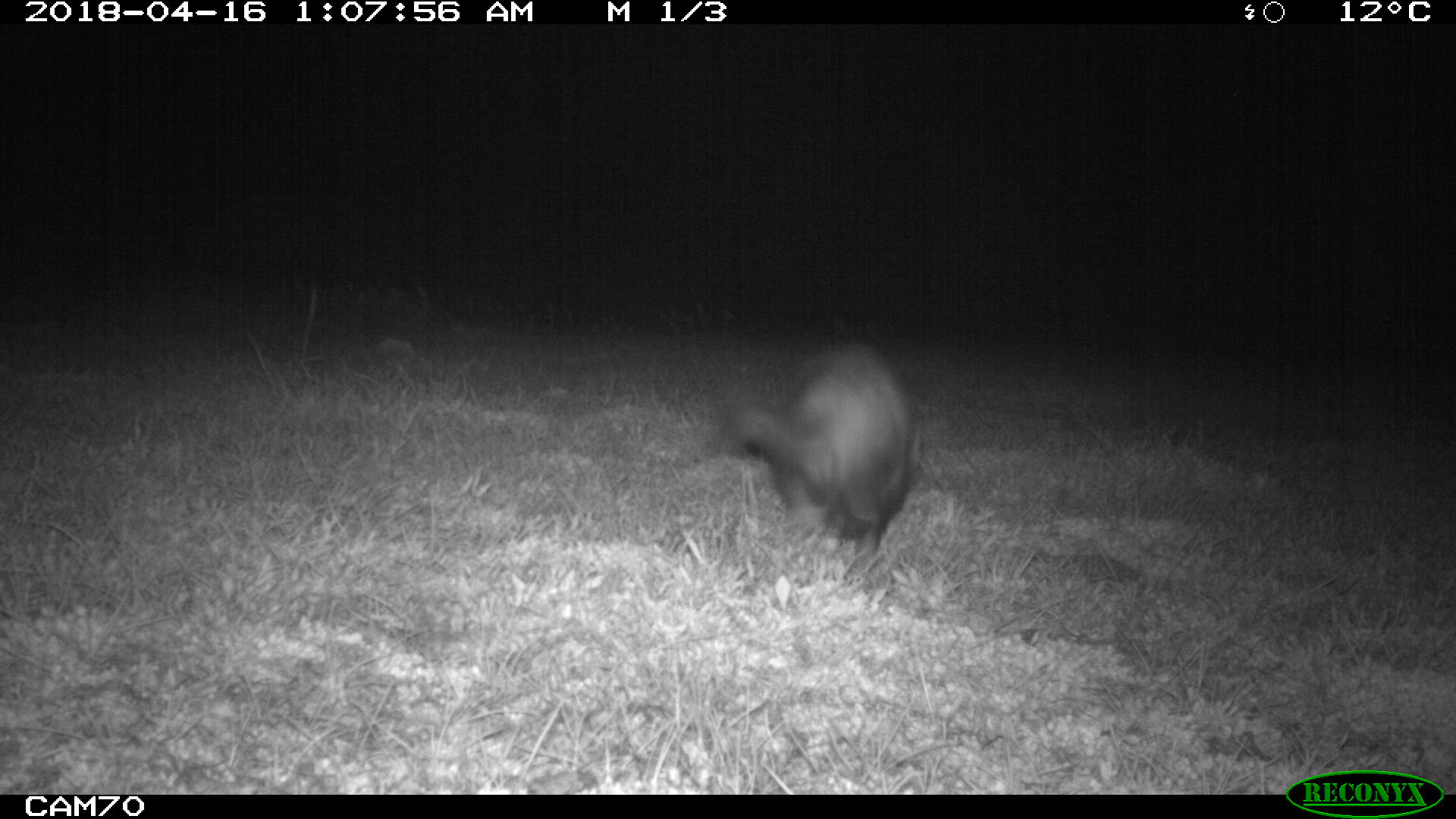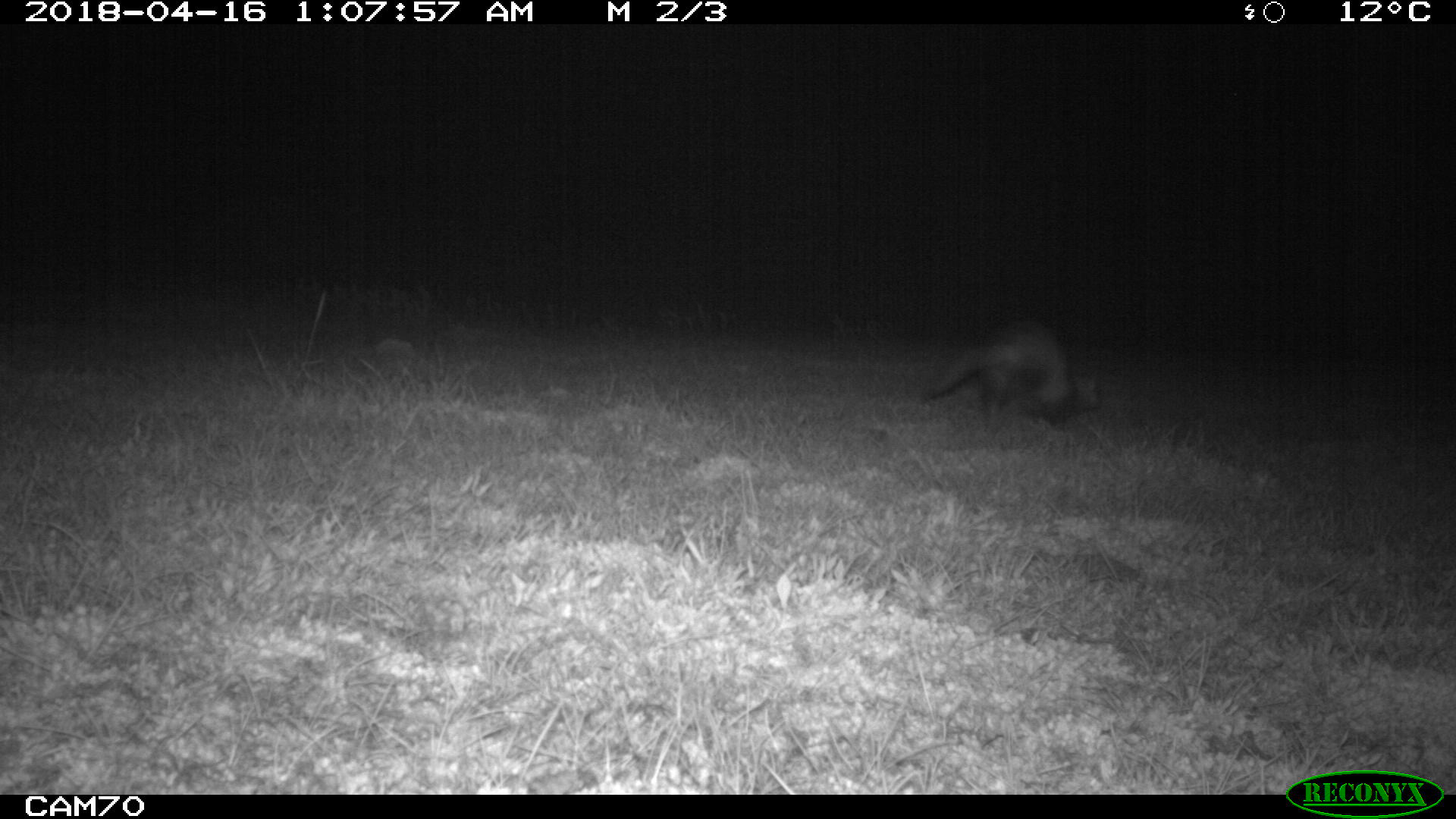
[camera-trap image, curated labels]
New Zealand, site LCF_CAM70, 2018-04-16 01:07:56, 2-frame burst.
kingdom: Animalia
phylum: Chordata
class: Mammalia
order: Carnivora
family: Mustelidae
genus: Mustela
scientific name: Mustela furo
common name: ferret